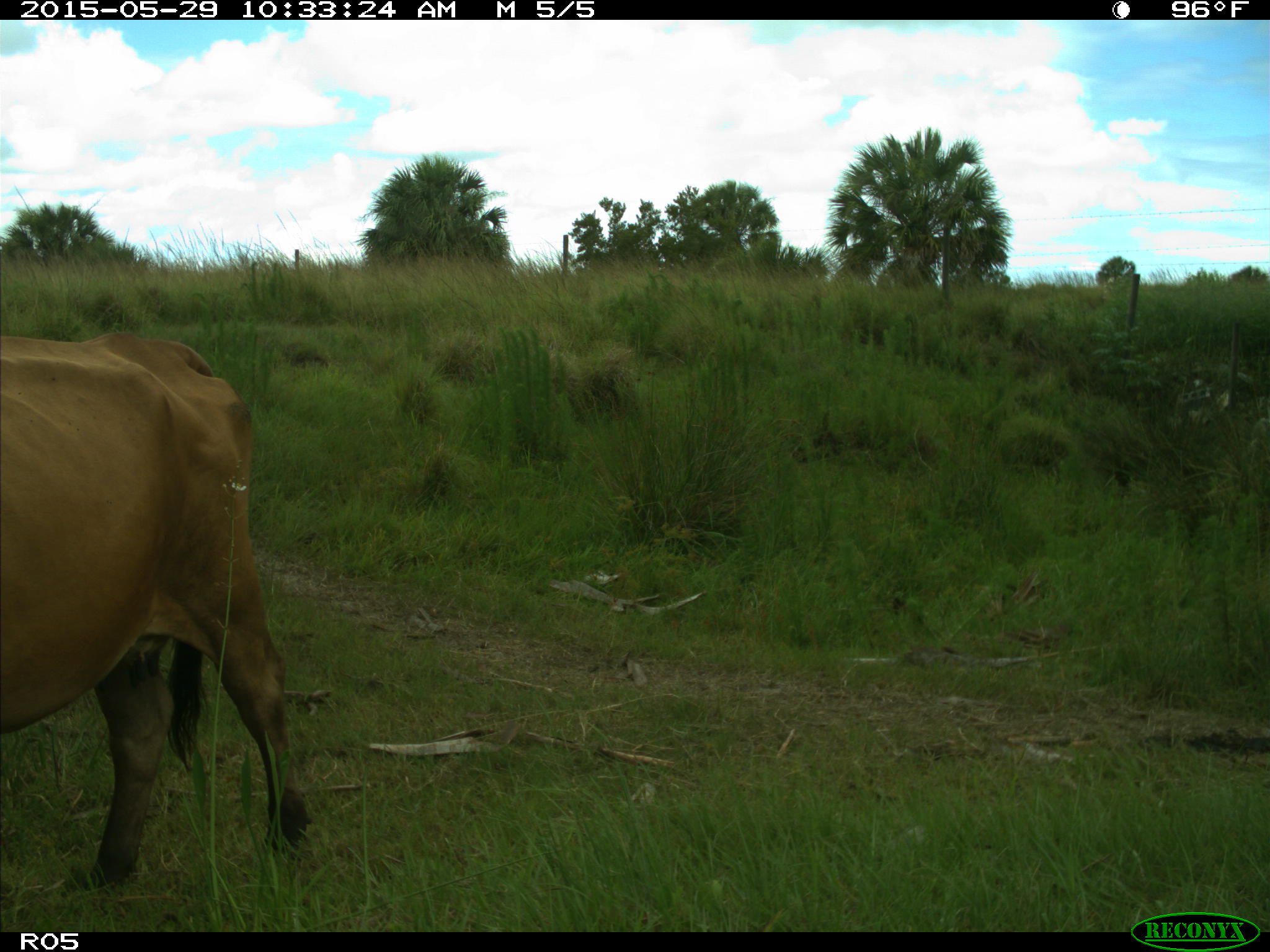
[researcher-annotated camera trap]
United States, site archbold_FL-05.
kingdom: Animalia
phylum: Chordata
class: Mammalia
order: Artiodactyla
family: Bovidae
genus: Bos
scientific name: Bos taurus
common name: domestic cow